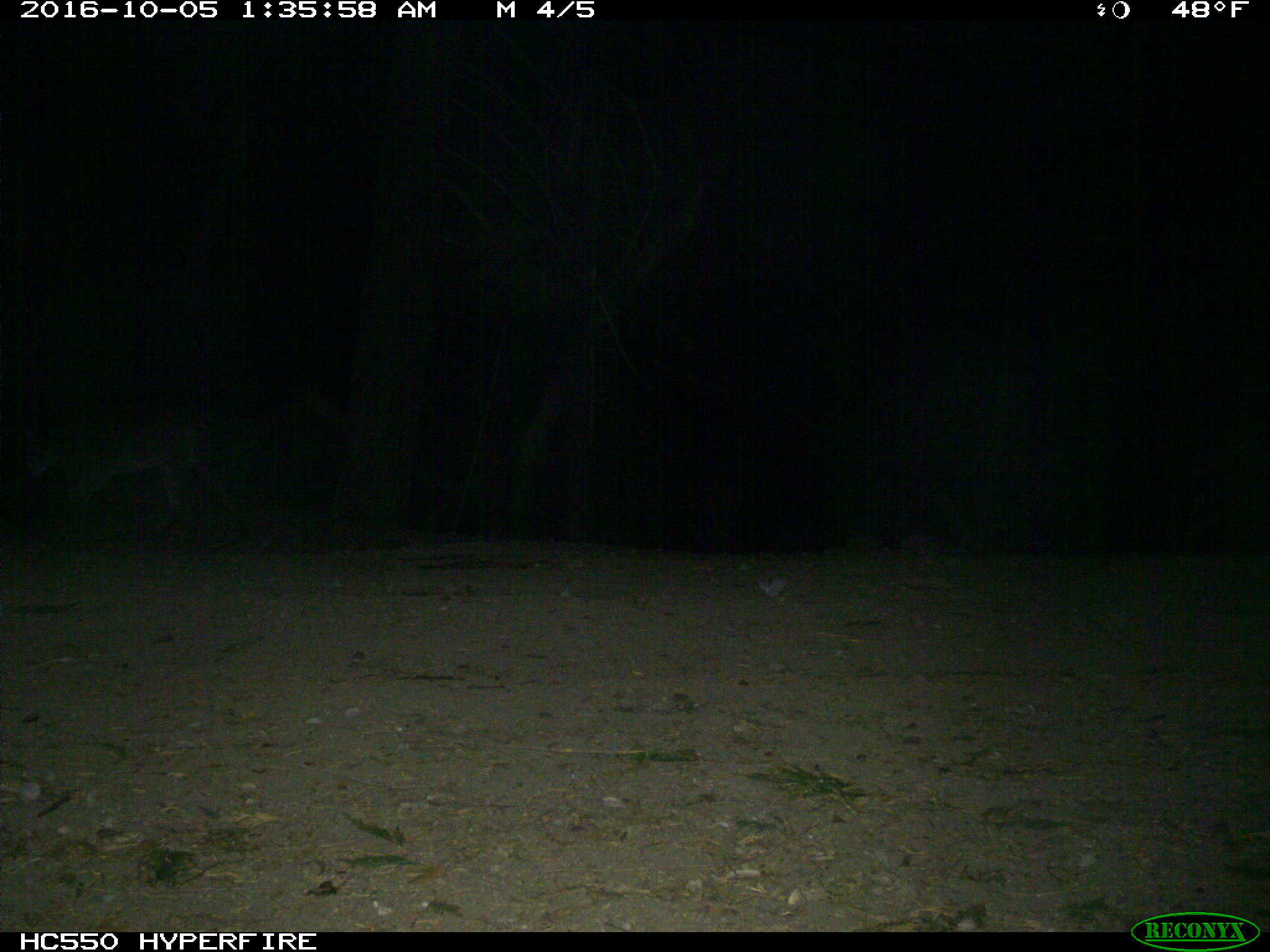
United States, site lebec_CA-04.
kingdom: Animalia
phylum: Chordata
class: Mammalia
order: Carnivora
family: Felidae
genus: Puma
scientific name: Puma concolor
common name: mountain lion